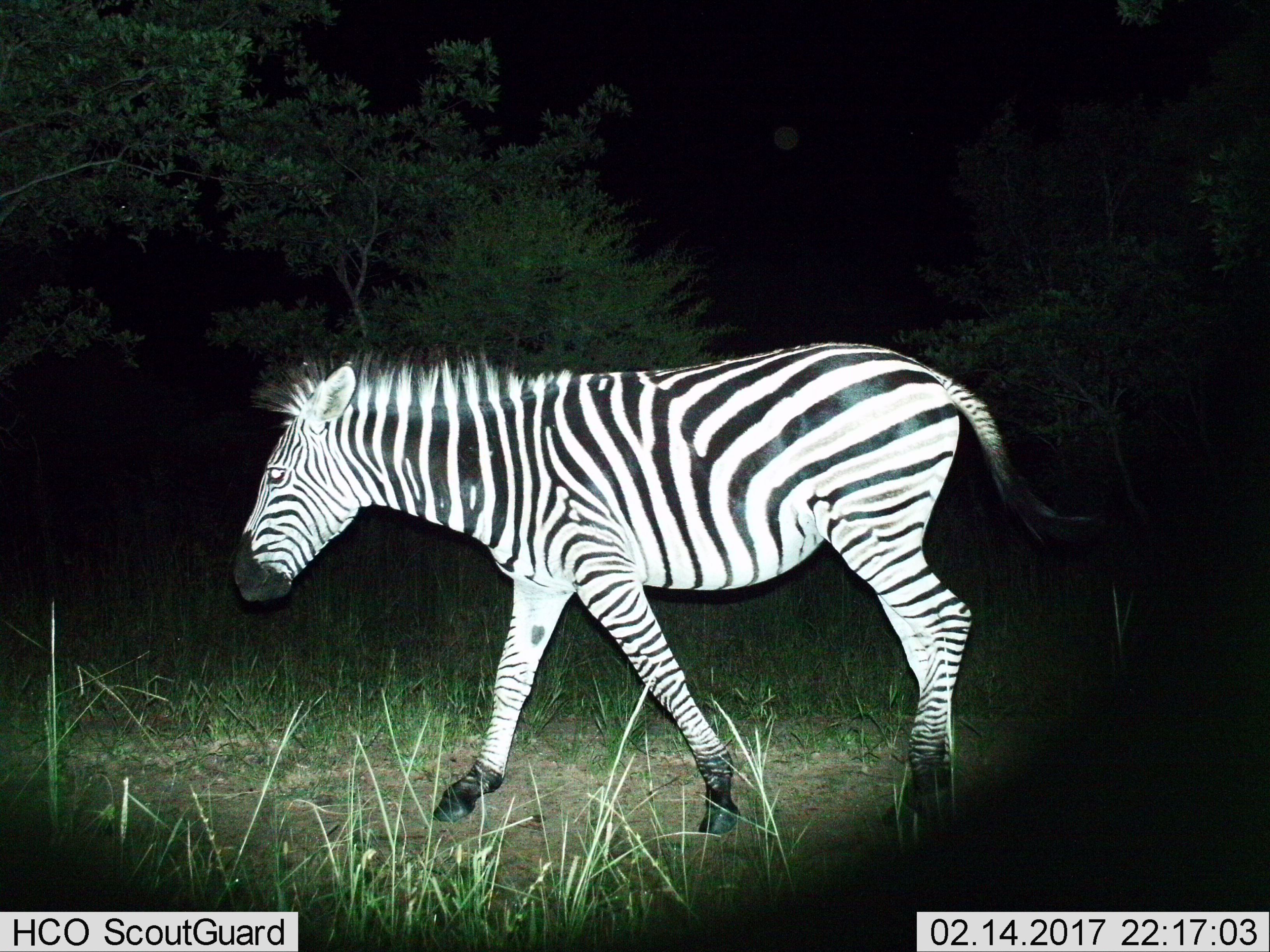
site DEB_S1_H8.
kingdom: Animalia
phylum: Chordata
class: Mammalia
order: Perissodactyla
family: Equidae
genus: Equus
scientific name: Equus quagga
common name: plains zebra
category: zebraplains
Zebraplains (plains zebra) (Equus quagga), count 1. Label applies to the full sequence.